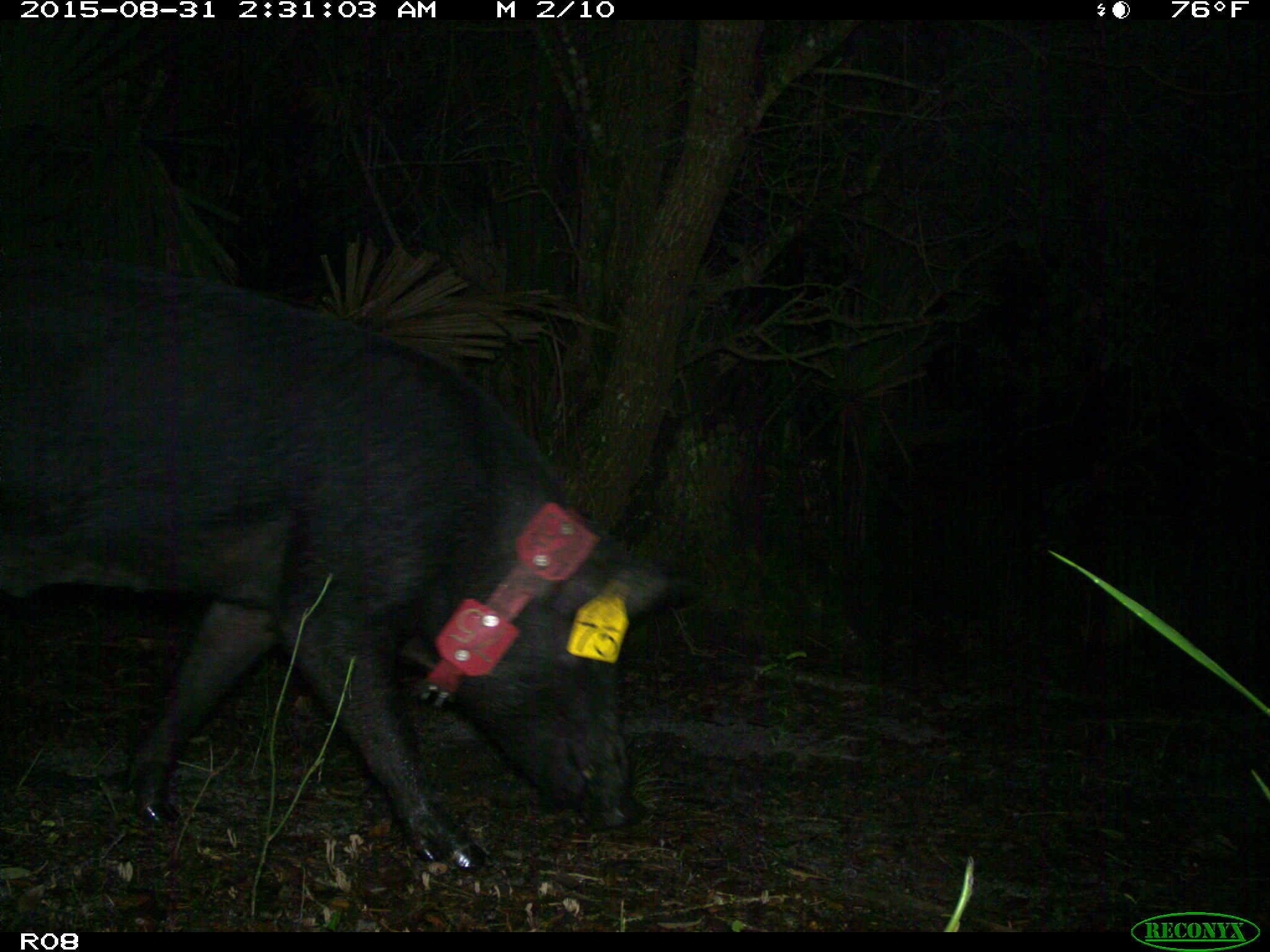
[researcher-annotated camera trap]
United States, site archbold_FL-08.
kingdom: Animalia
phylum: Chordata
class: Mammalia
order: Artiodactyla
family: Suidae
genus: Sus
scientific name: Sus scrofa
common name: wild boar